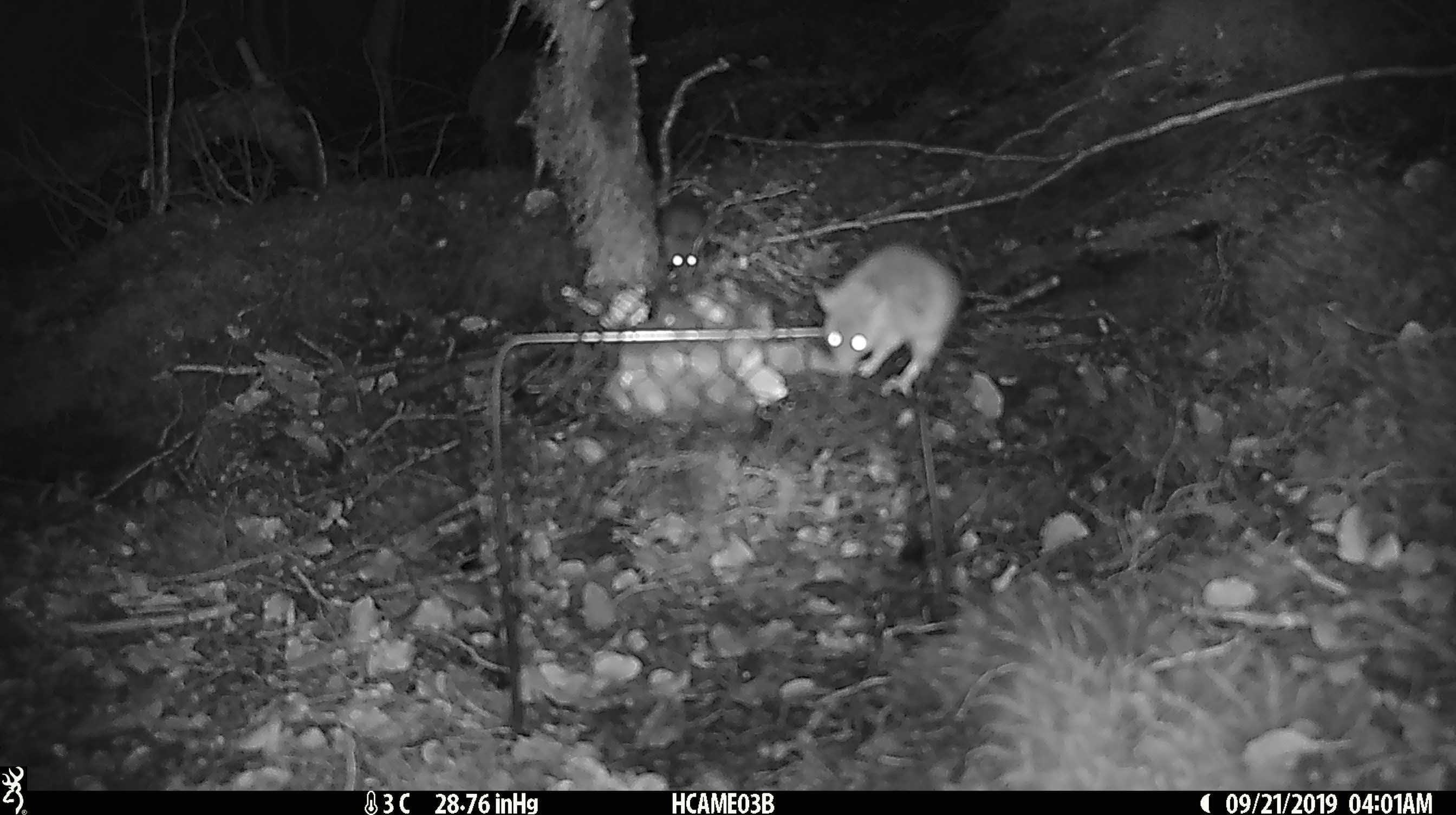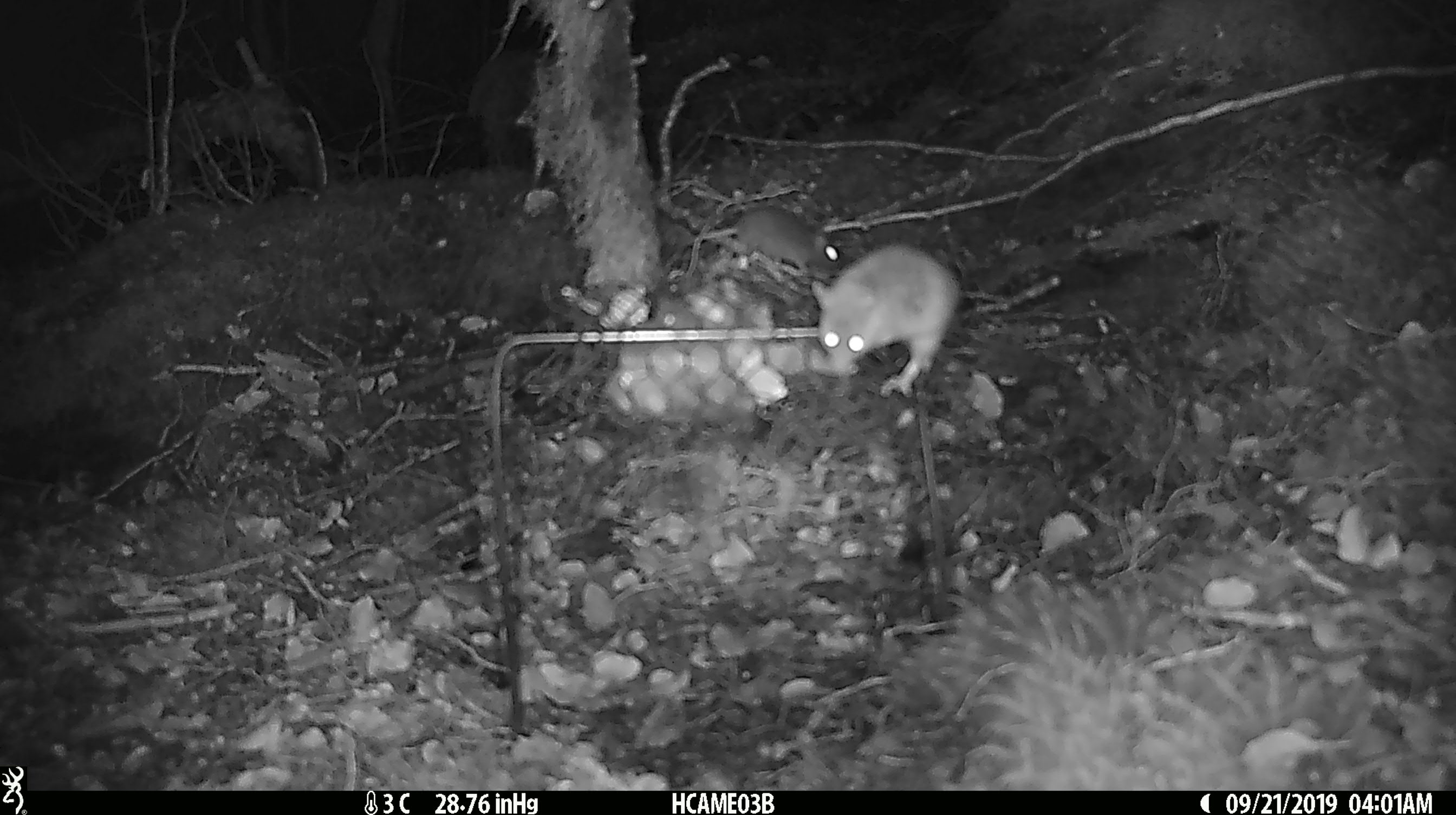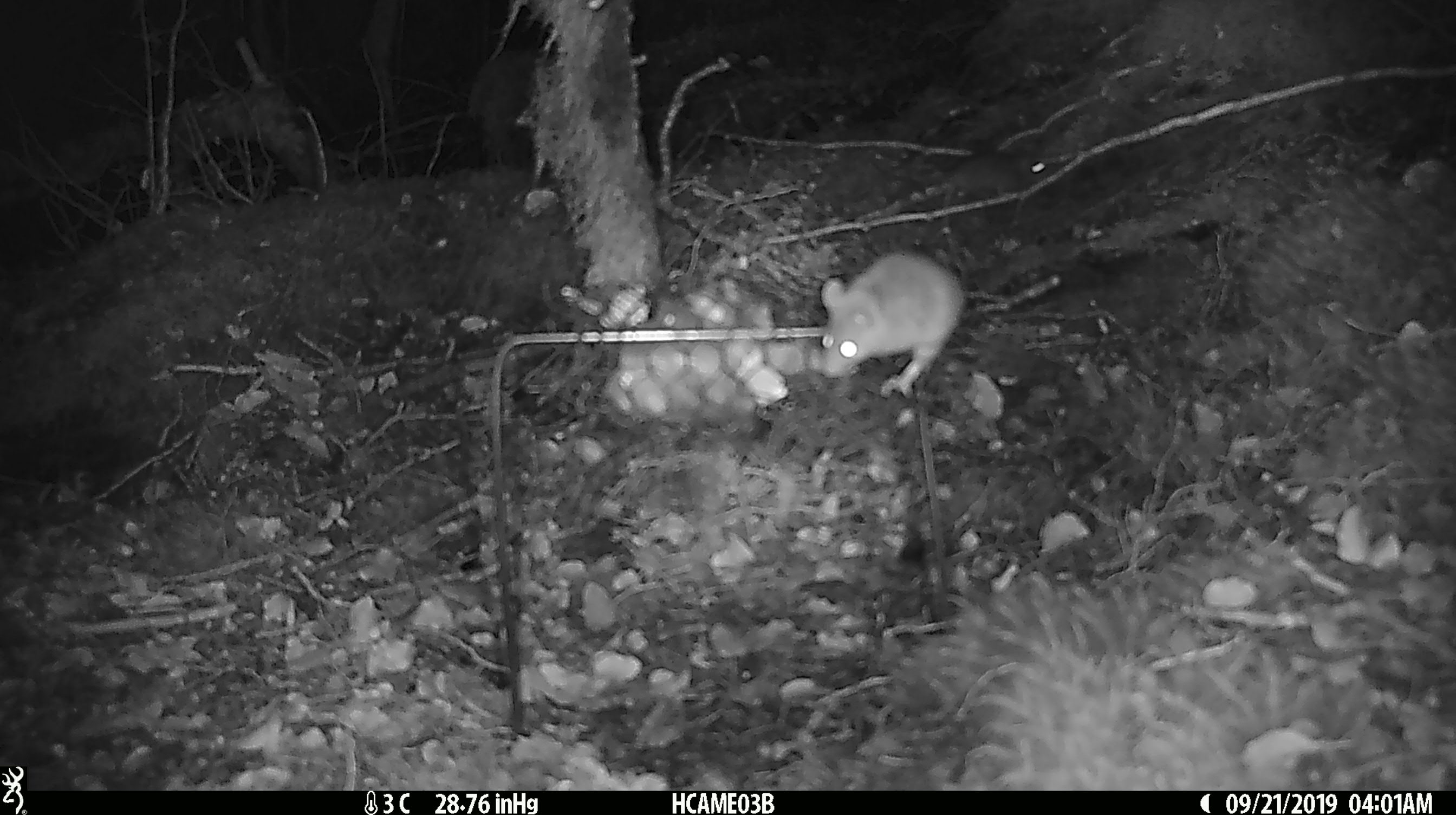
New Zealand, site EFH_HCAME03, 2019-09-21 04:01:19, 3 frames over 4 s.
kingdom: Animalia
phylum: Chordata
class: Mammalia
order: Rodentia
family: Muridae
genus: Mus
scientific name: Mus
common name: mouse